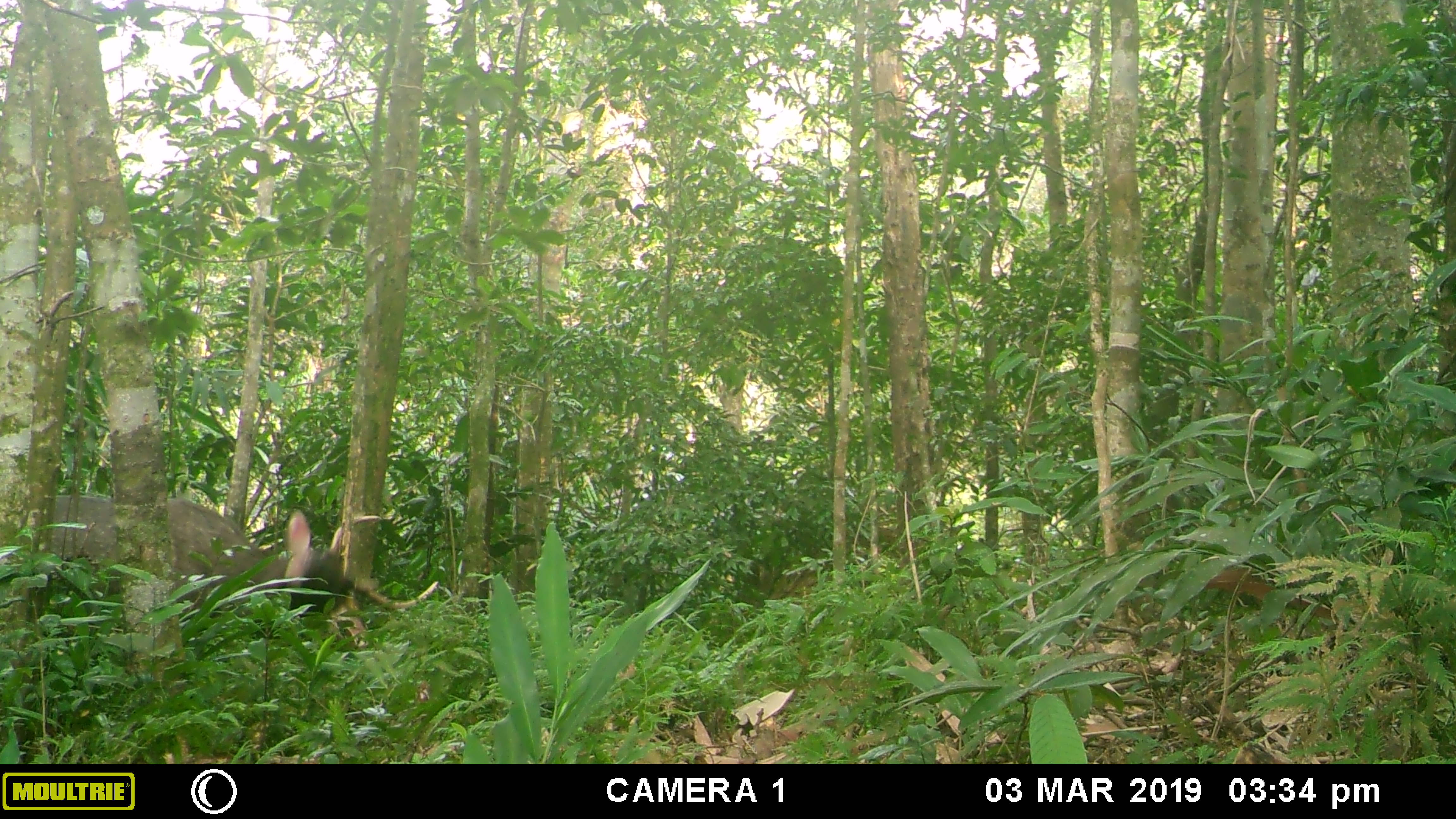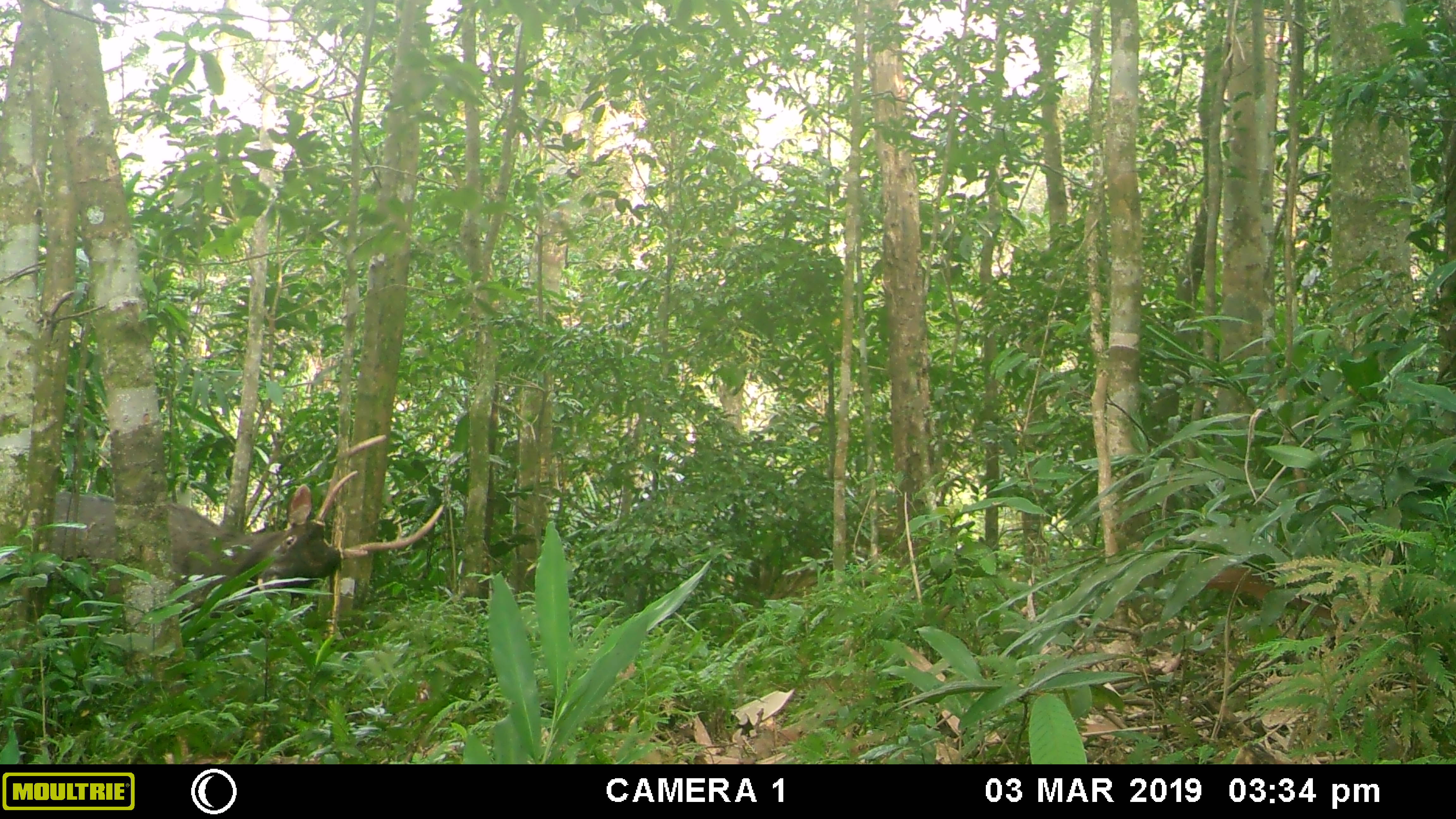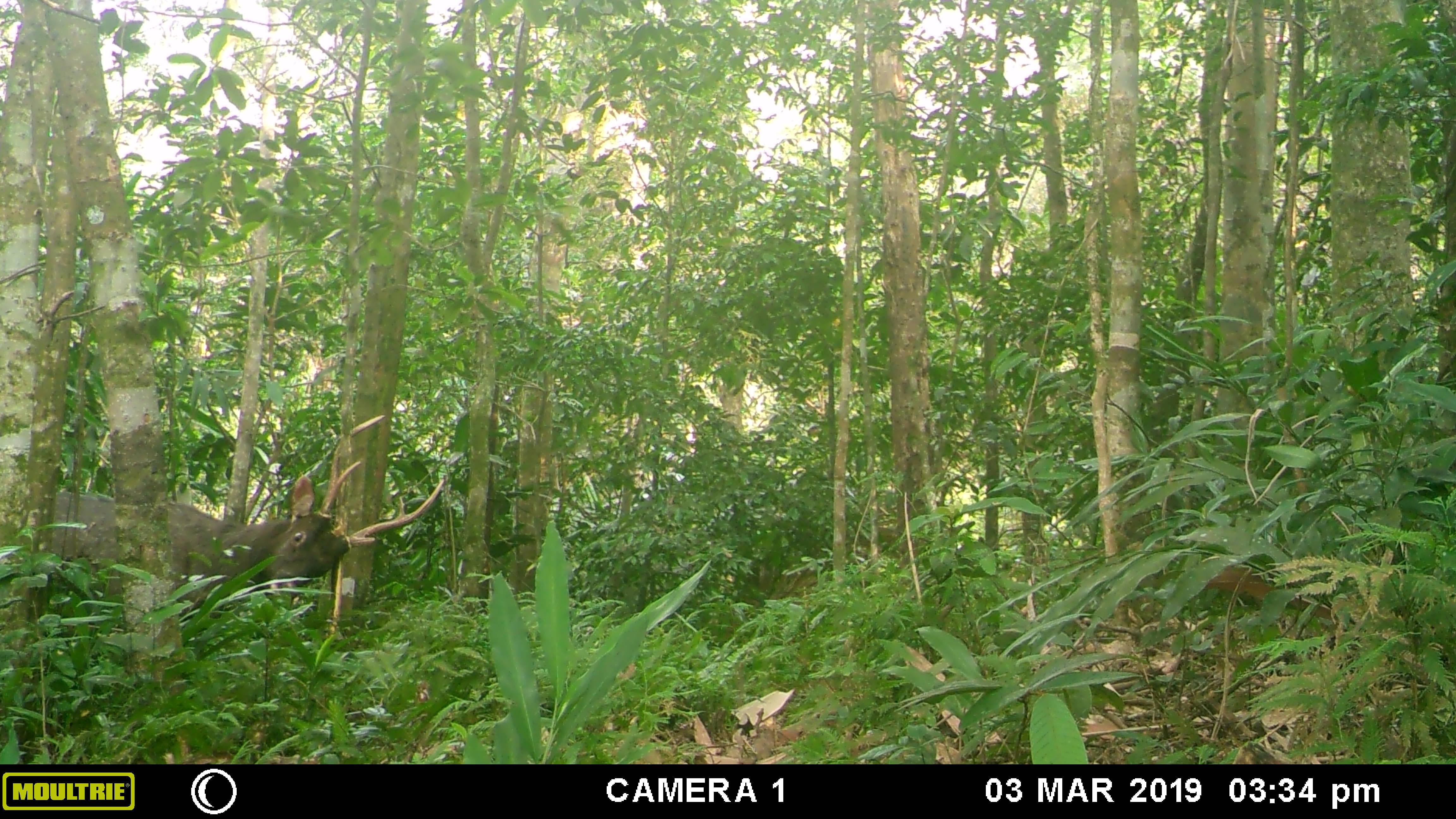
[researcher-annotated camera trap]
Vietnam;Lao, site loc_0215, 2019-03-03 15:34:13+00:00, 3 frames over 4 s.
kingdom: Animalia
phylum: Chordata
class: Mammalia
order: Artiodactyla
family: Cervidae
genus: Rusa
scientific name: Rusa unicolor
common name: sambar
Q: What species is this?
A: Sambar (Rusa unicolor).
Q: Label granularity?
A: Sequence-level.